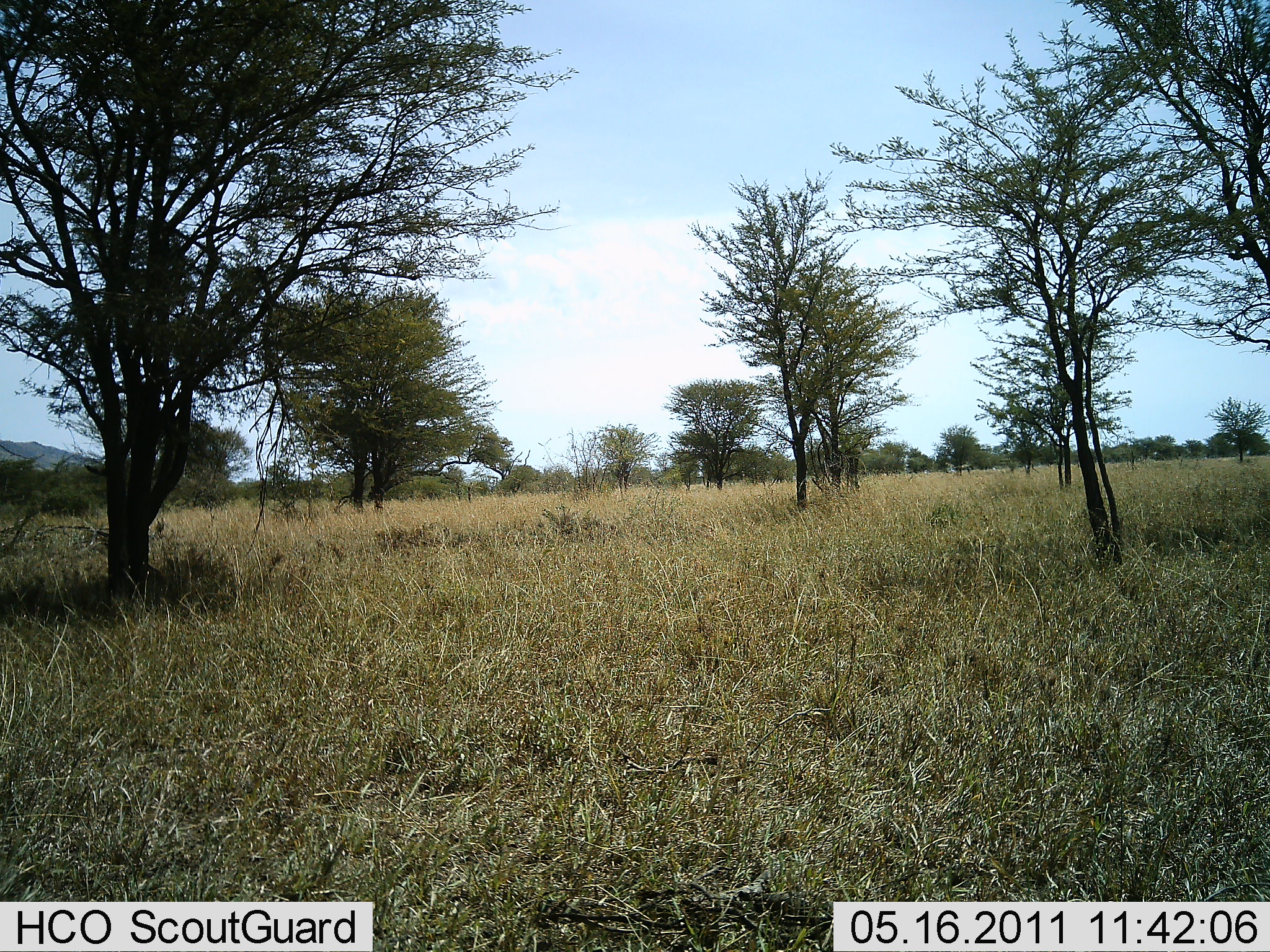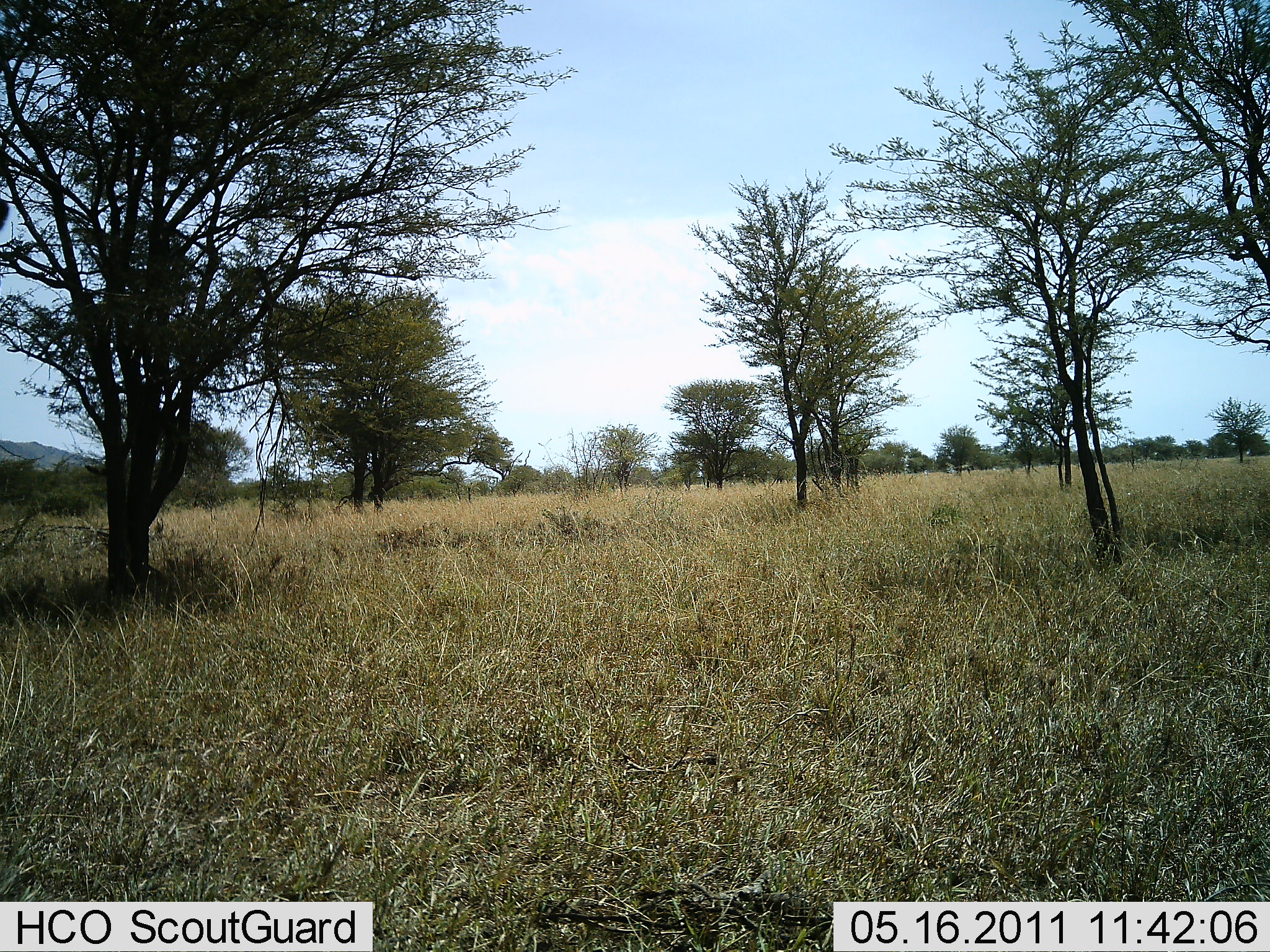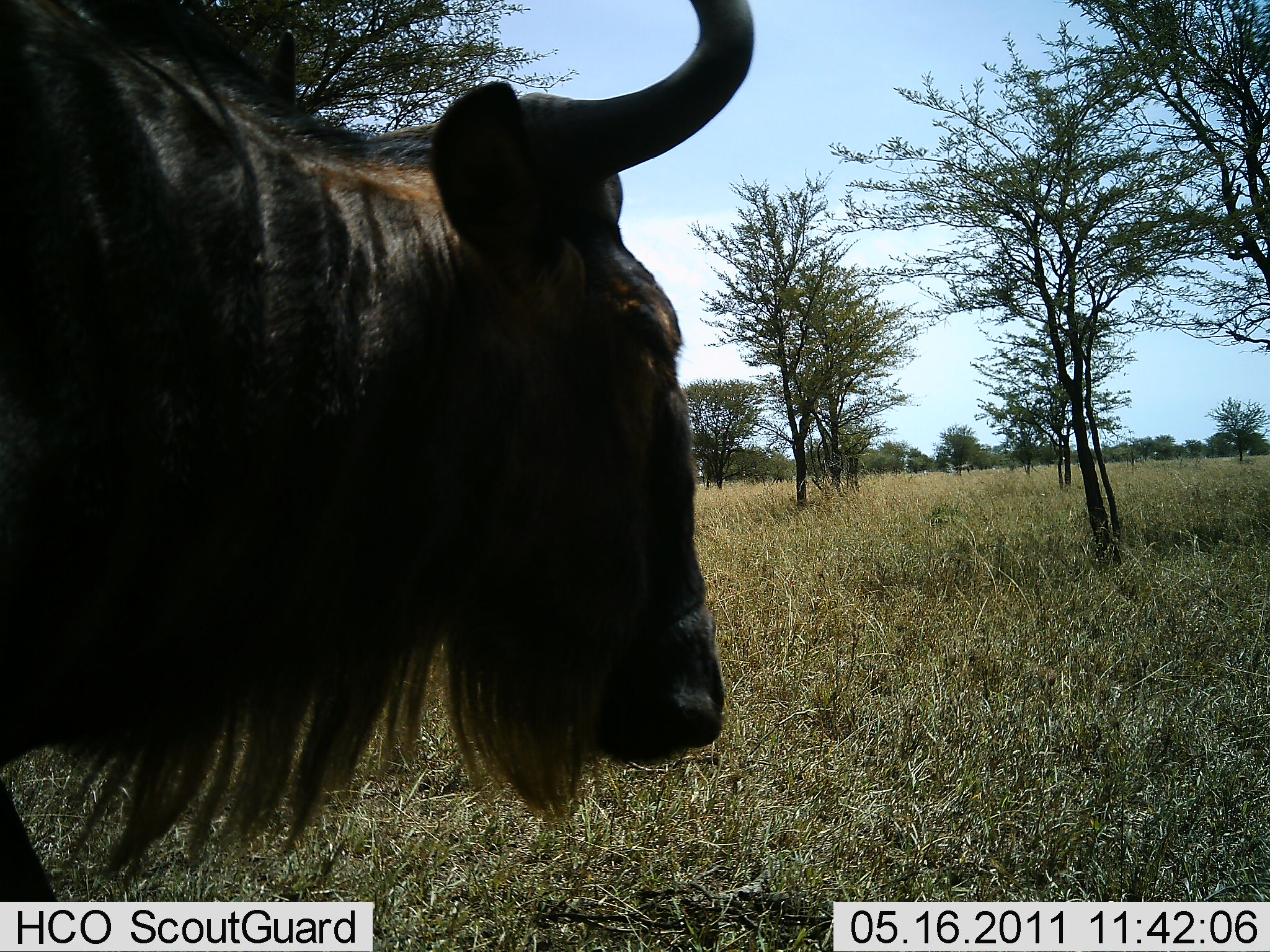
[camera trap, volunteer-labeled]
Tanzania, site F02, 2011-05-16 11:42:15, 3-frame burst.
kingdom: Animalia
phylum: Chordata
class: Mammalia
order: Artiodactyla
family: Bovidae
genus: Connochaetes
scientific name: Connochaetes taurinus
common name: blue wildebeest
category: wildebeest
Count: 1.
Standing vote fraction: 0%.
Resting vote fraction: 0%.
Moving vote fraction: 100%.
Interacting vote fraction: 0%.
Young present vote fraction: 0%.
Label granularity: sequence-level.